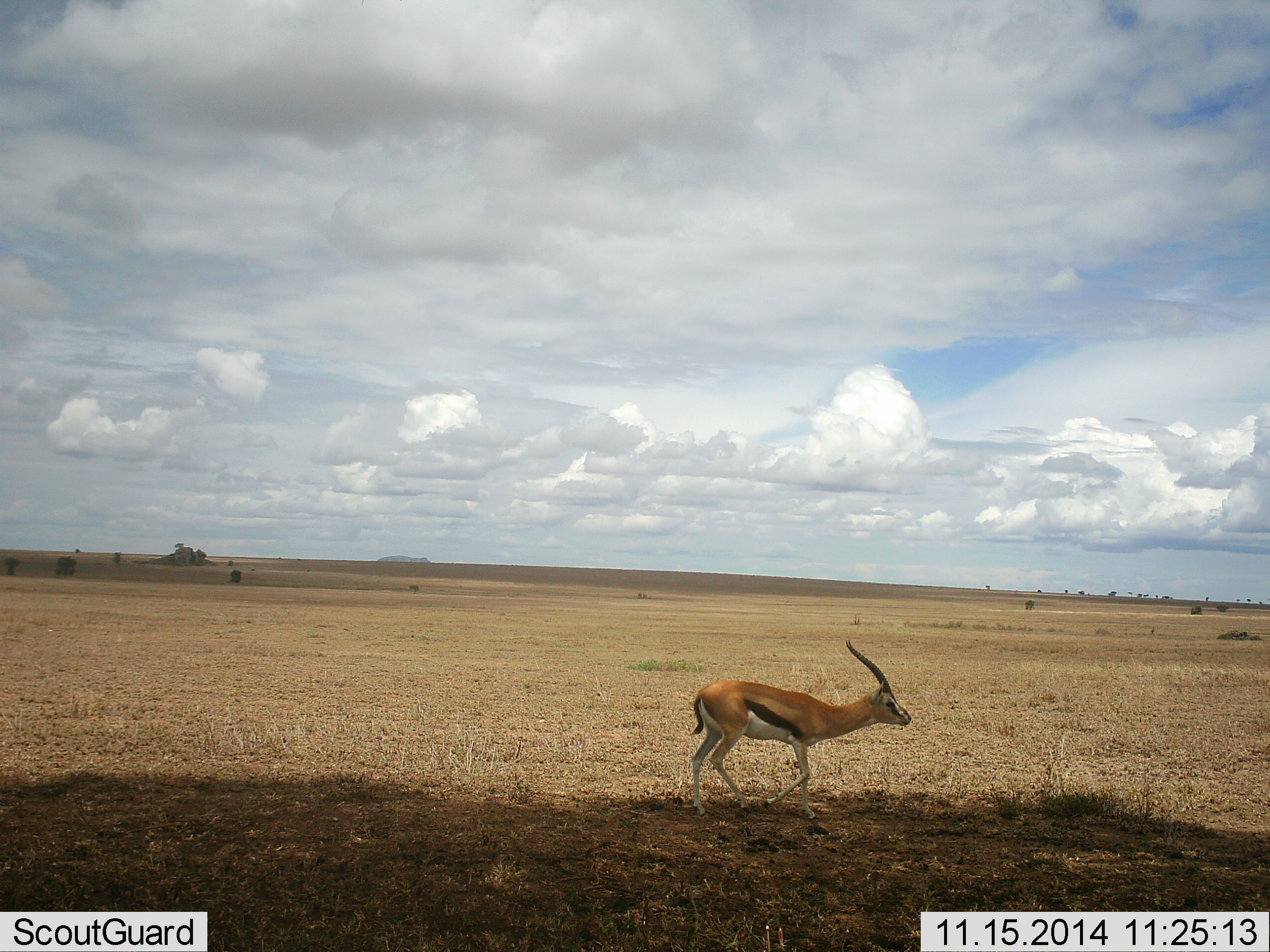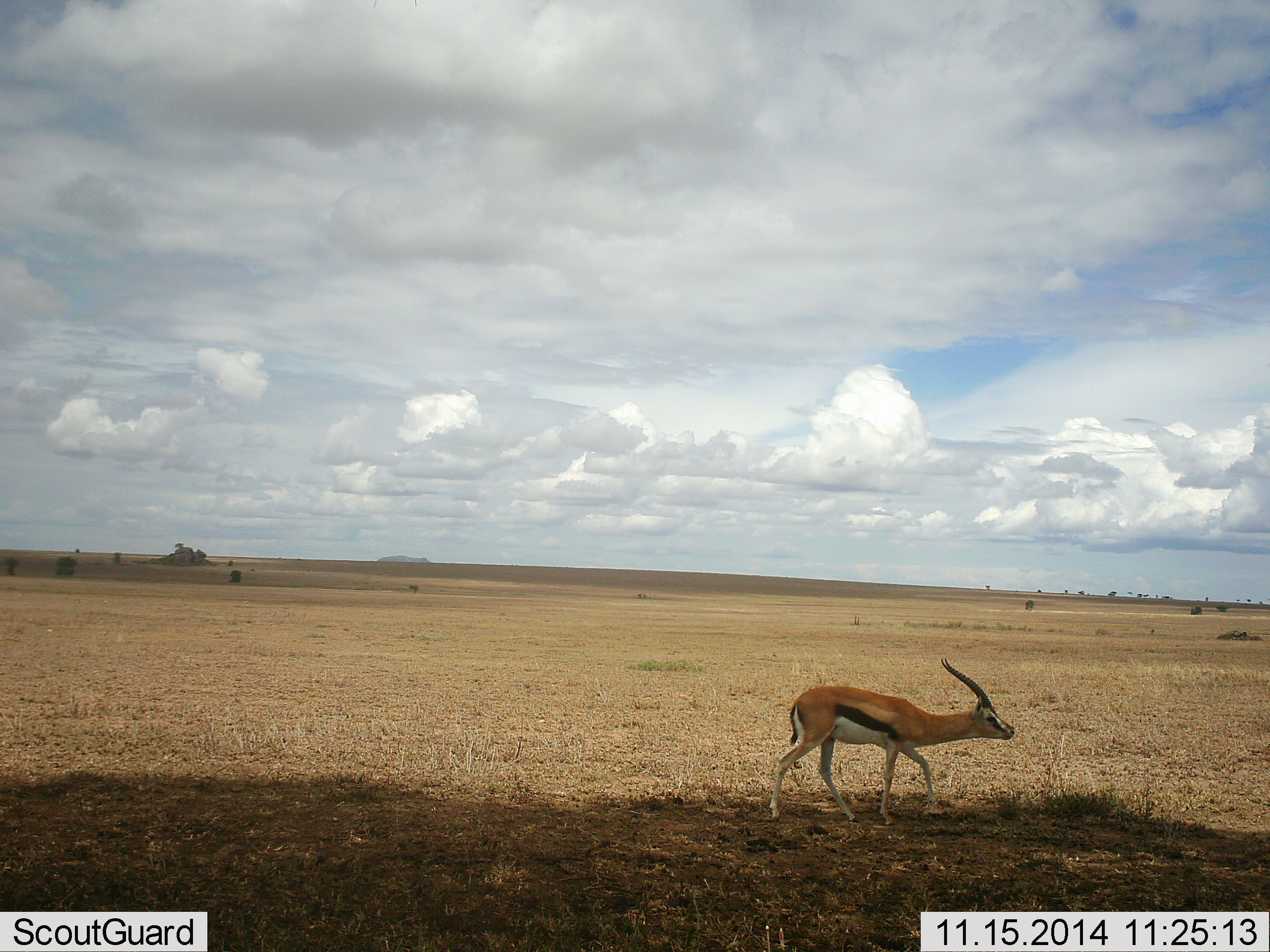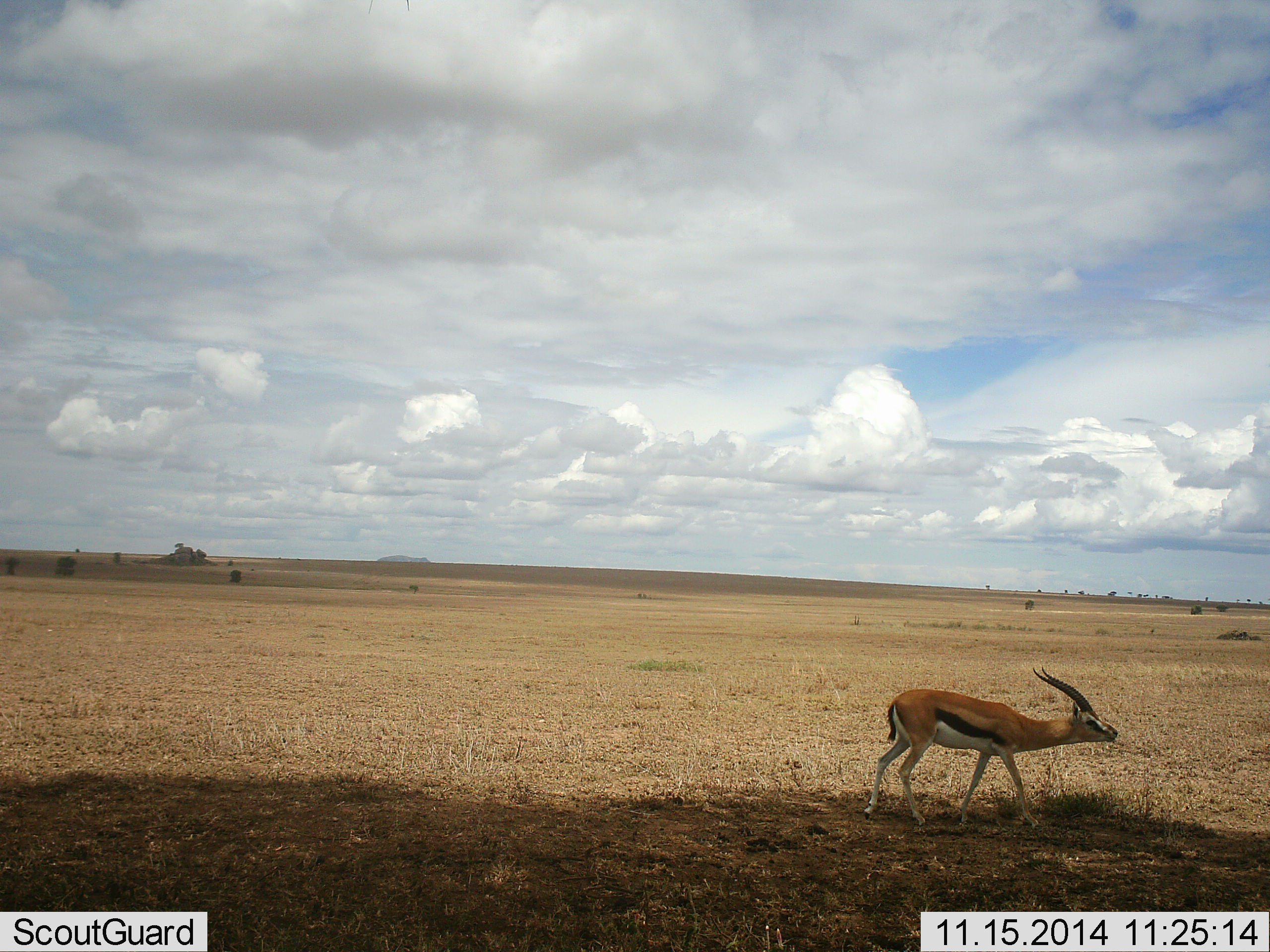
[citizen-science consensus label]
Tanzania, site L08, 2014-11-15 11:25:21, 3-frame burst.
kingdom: Animalia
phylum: Chordata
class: Mammalia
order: Artiodactyla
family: Bovidae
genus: Eudorcas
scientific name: Eudorcas thomsonii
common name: thomson's gazelle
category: gazellethomsons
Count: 1.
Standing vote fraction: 10%.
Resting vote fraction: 0%.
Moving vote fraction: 90%.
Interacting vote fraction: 0%.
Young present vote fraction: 0%.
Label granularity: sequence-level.